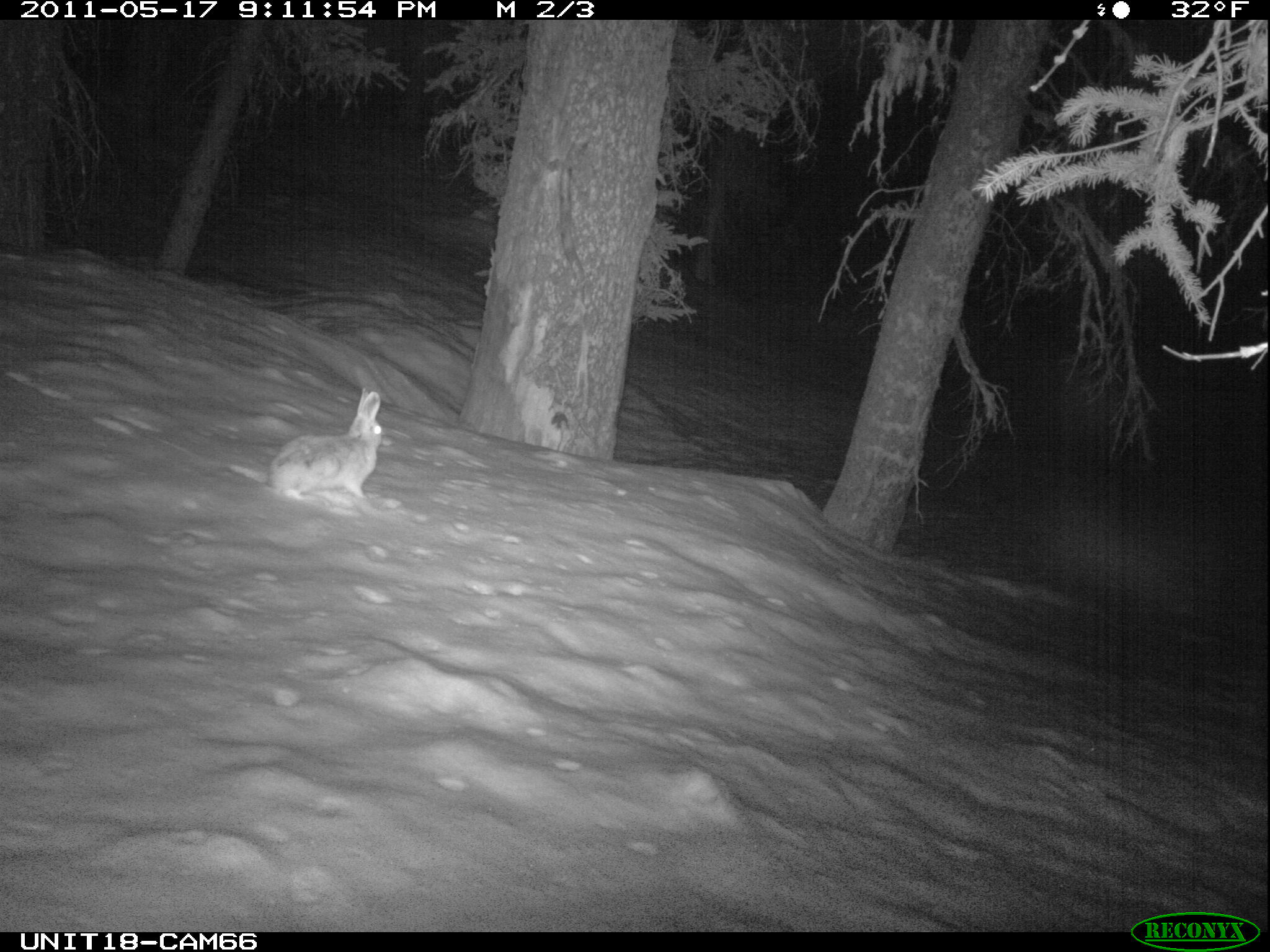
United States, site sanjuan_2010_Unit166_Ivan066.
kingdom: Animalia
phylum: Chordata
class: Mammalia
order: Lagomorpha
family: Leporidae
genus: Lepus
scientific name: Lepus americanus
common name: snowshoe hare